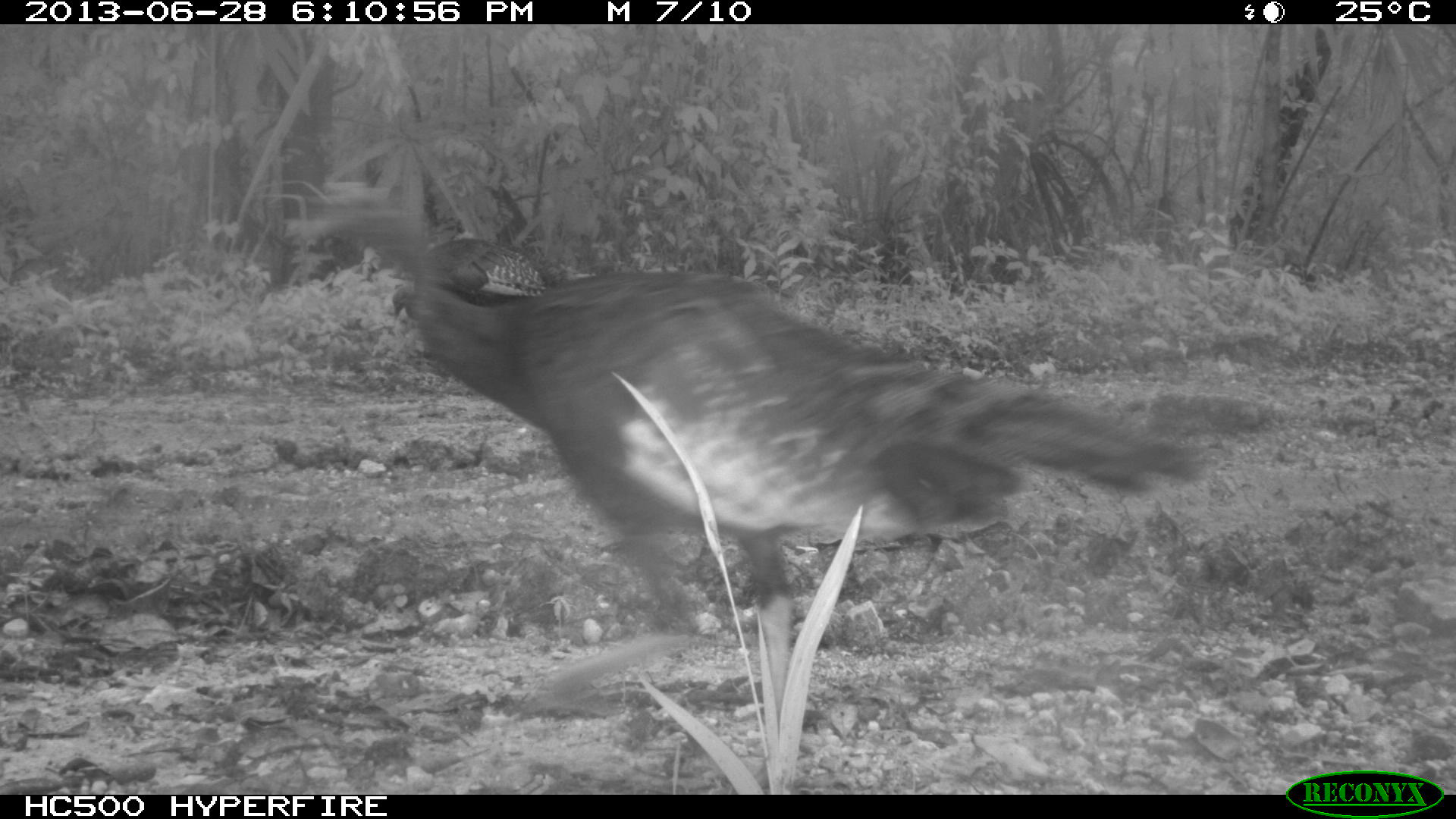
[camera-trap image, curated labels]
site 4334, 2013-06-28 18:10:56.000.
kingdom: Animalia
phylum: Chordata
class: Aves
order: Galliformes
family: Phasianidae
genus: Meleagris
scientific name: Meleagris ocellata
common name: ocellated turkey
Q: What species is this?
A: Meleagris ocellata (ocellated turkey).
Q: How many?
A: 4.